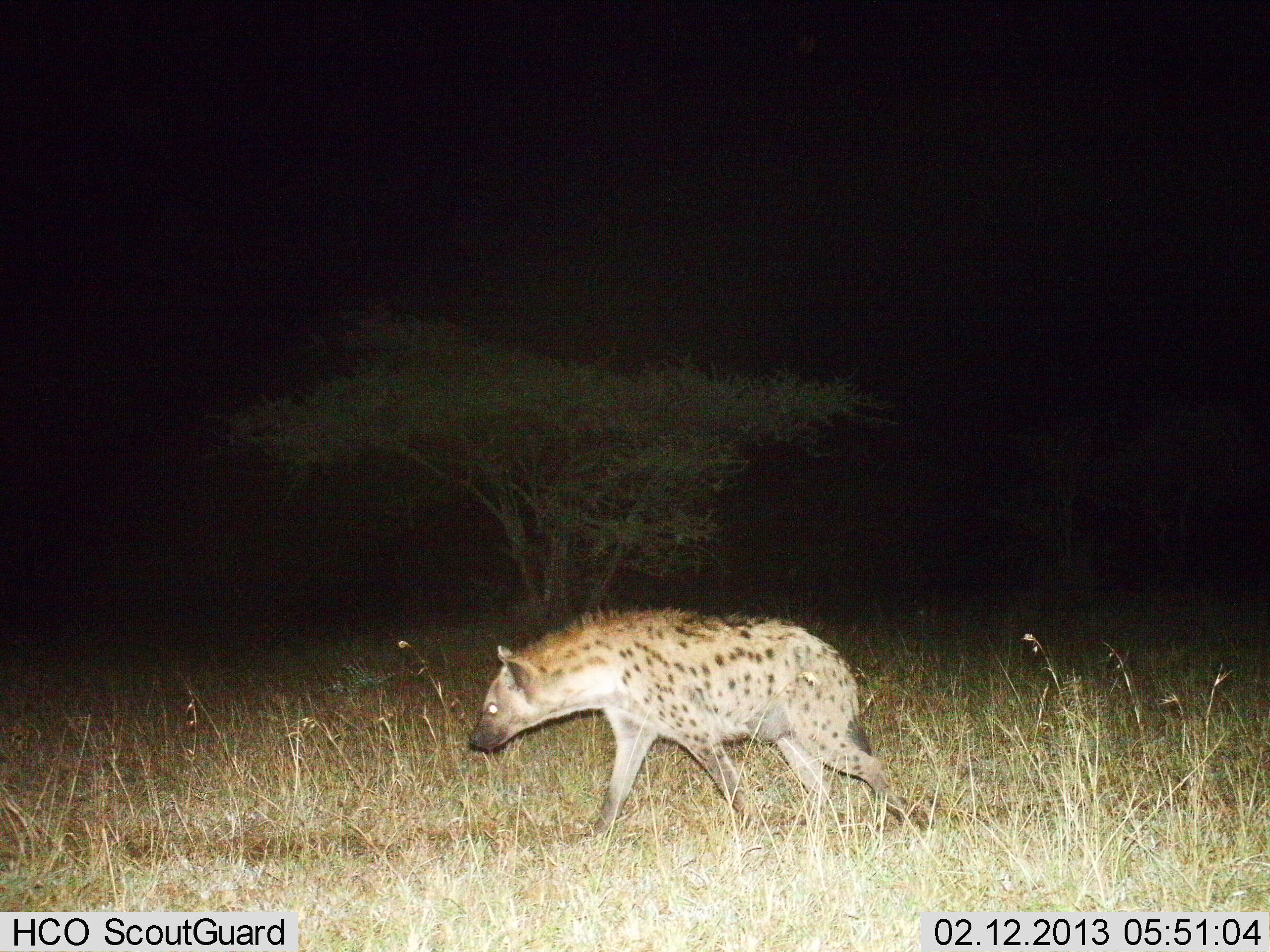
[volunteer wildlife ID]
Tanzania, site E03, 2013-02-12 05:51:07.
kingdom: Animalia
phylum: Chordata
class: Mammalia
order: Carnivora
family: Hyaenidae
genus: Crocuta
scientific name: Crocuta crocuta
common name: spotted hyena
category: hyenaspotted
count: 1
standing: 11%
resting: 6%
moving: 83%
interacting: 0%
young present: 0%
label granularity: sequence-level